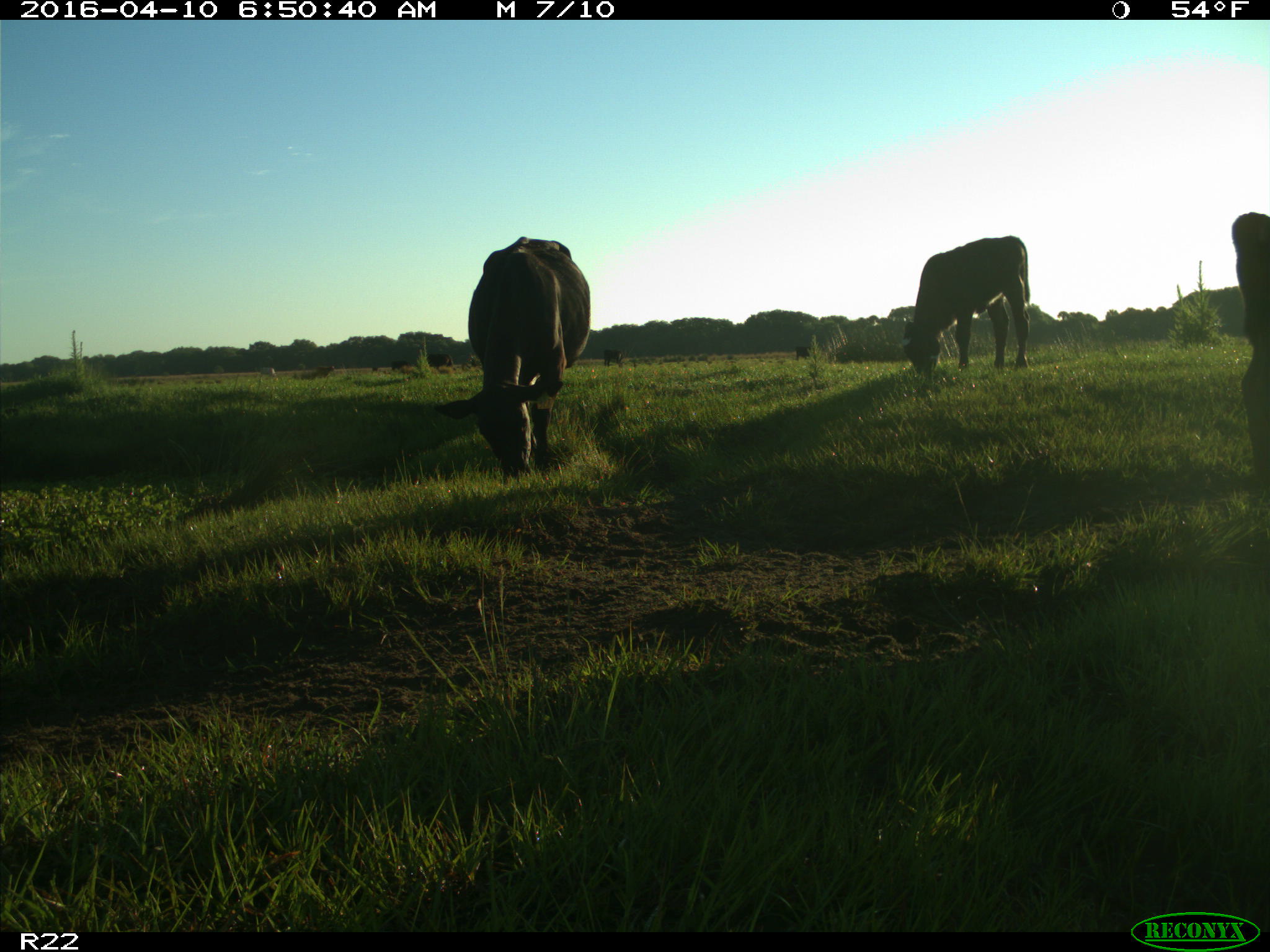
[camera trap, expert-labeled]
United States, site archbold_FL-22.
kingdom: Animalia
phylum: Chordata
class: Mammalia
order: Artiodactyla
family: Bovidae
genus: Bos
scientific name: Bos taurus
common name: domestic cow